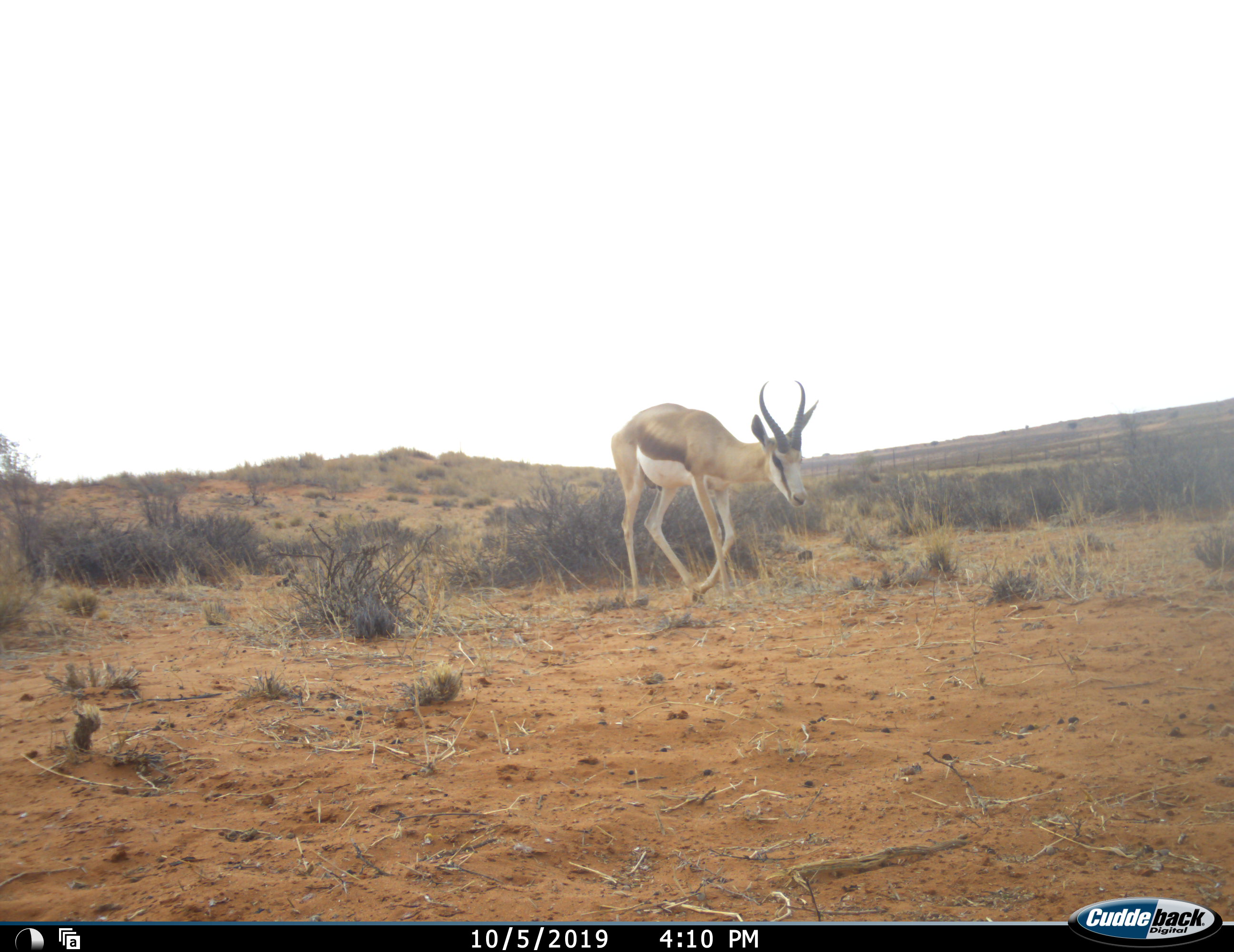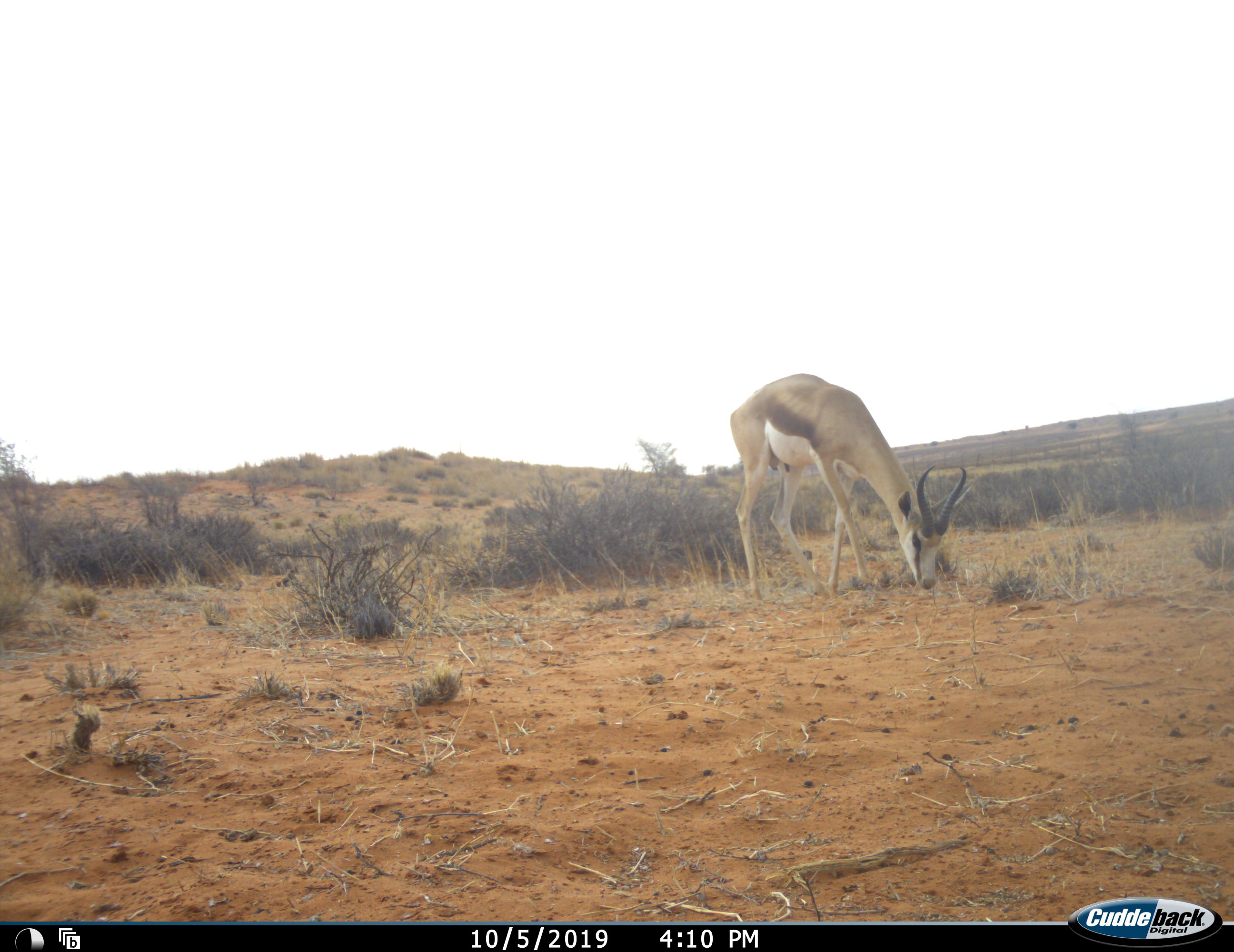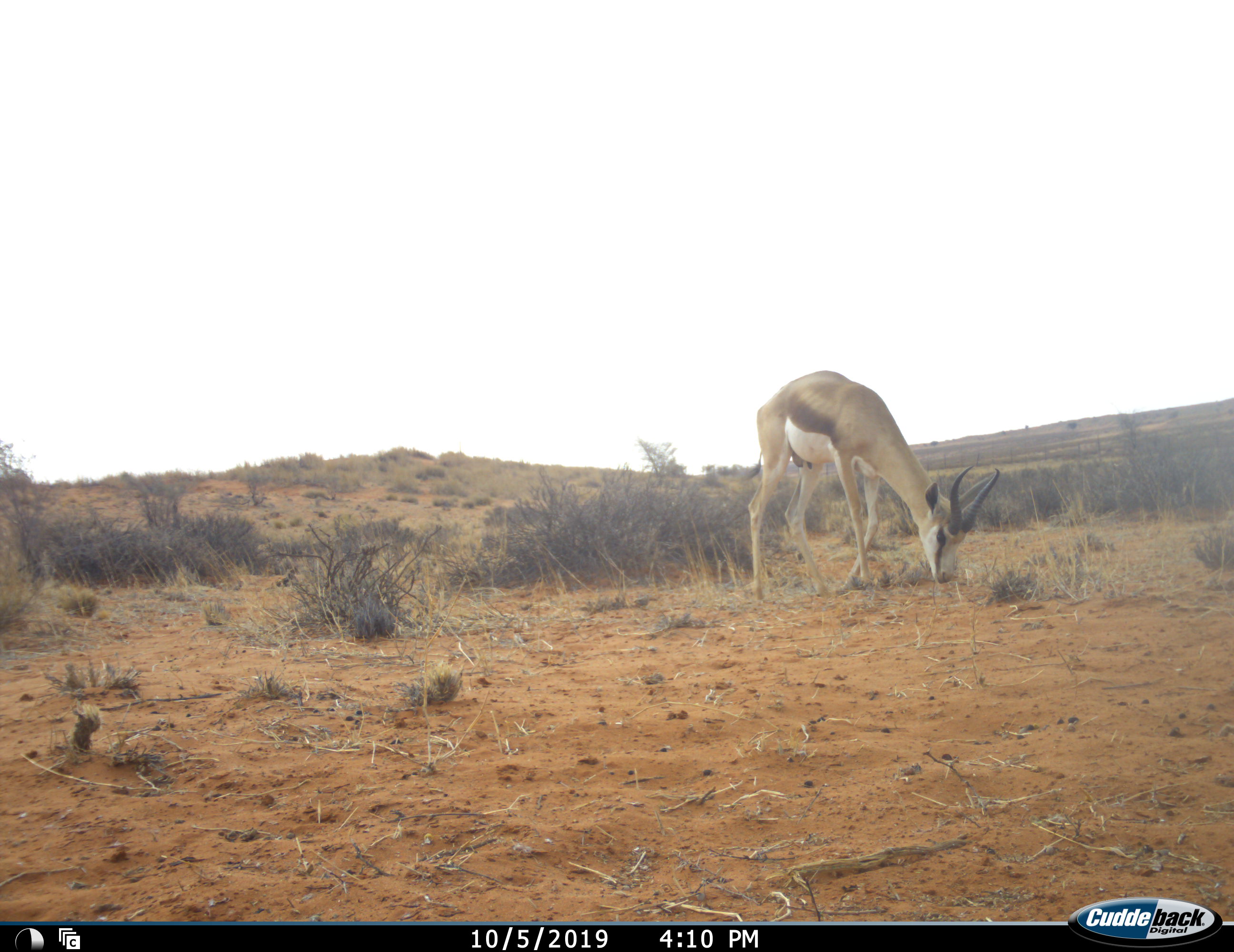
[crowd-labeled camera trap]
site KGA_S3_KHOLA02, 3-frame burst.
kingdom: Animalia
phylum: Chordata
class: Mammalia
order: Artiodactyla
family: Bovidae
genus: Antidorcas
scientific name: Antidorcas marsupialis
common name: springbok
Springbok (Antidorcas marsupialis), count 1. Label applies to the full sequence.